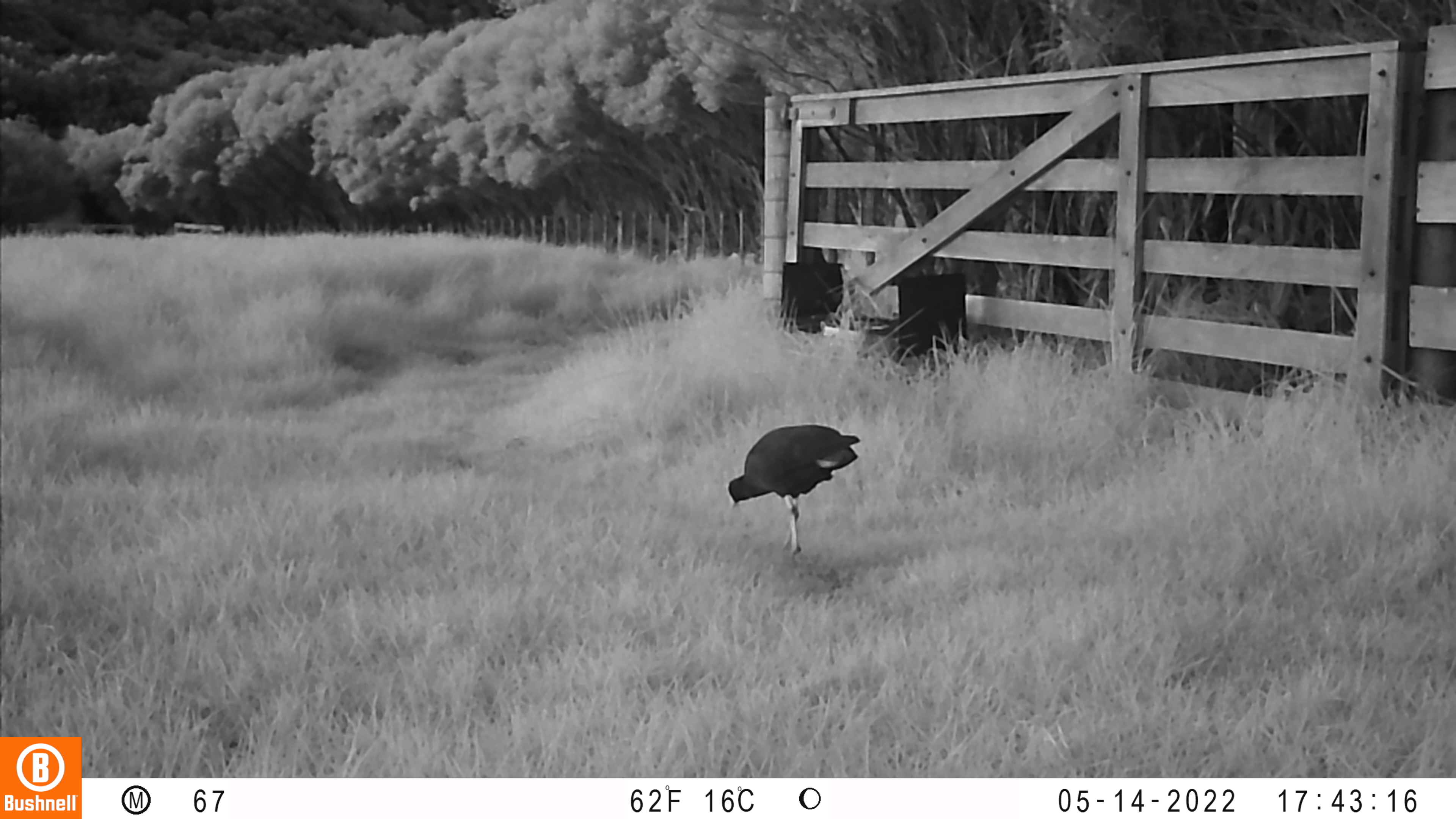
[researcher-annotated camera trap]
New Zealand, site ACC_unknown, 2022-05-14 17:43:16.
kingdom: Animalia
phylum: Chordata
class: Aves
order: Gruiformes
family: Rallidae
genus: Porphyrio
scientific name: Porphyrio melanotus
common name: australasian swamphen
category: pukeko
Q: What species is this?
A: Pukeko (australasian swamphen) (Porphyrio melanotus).